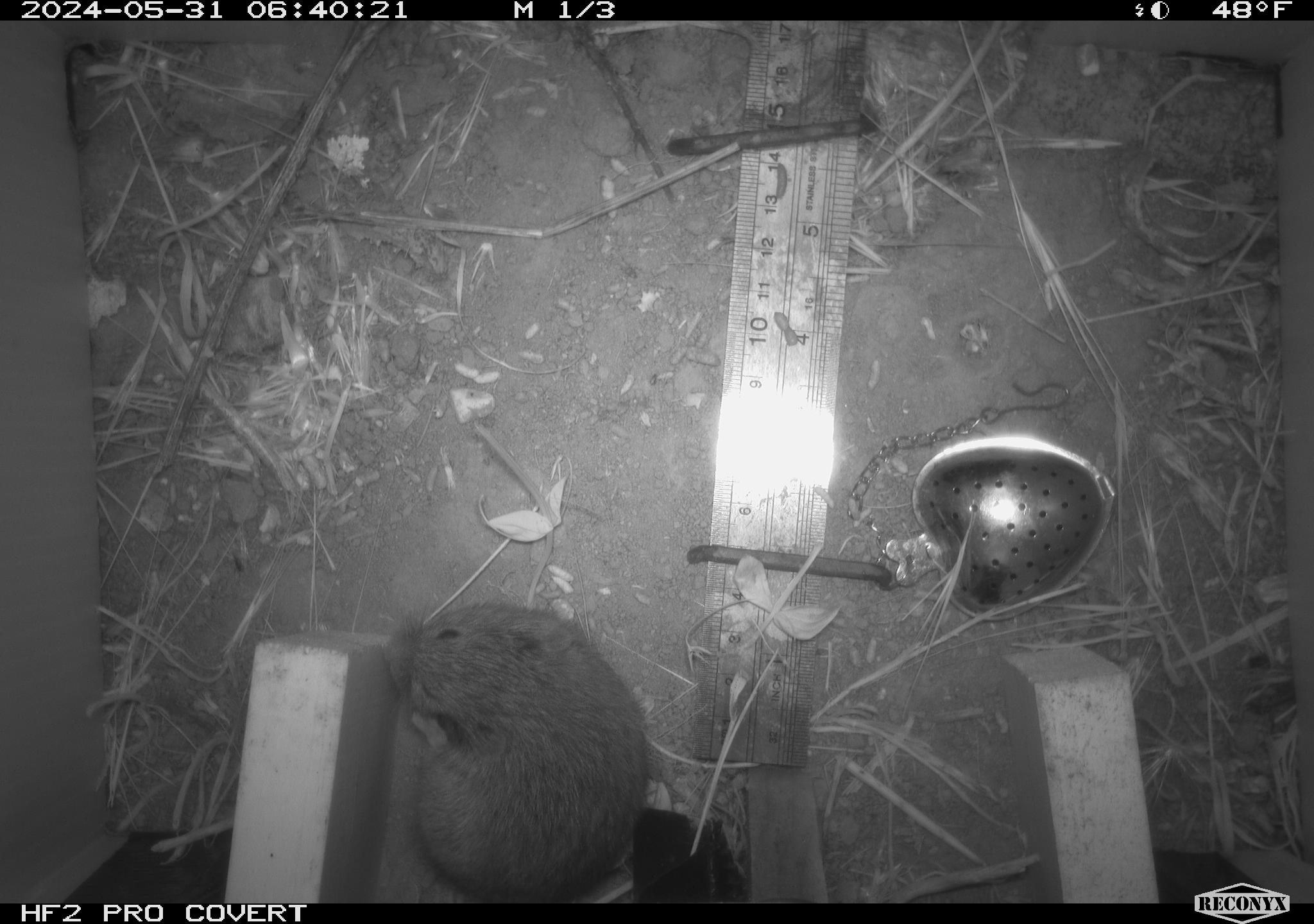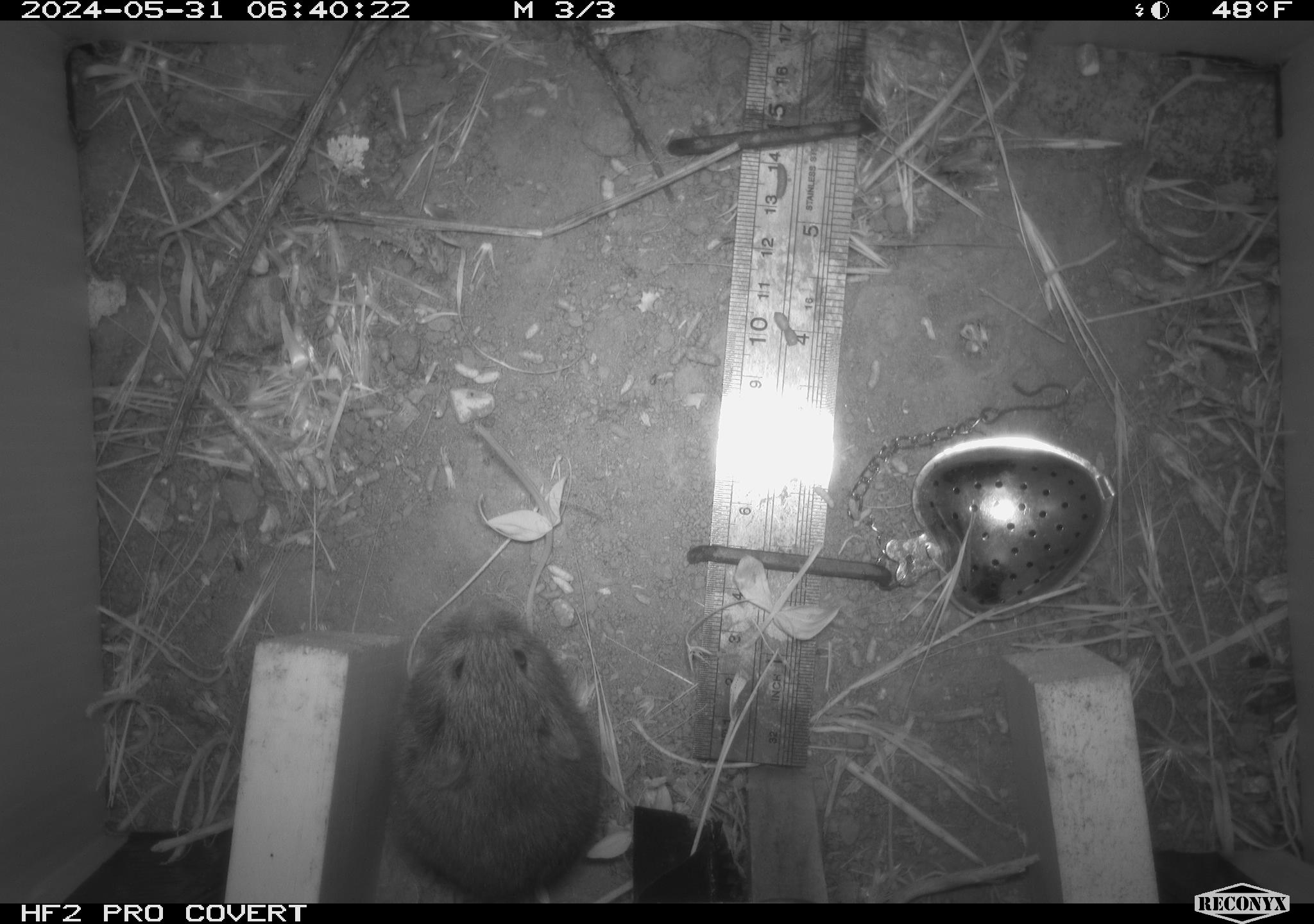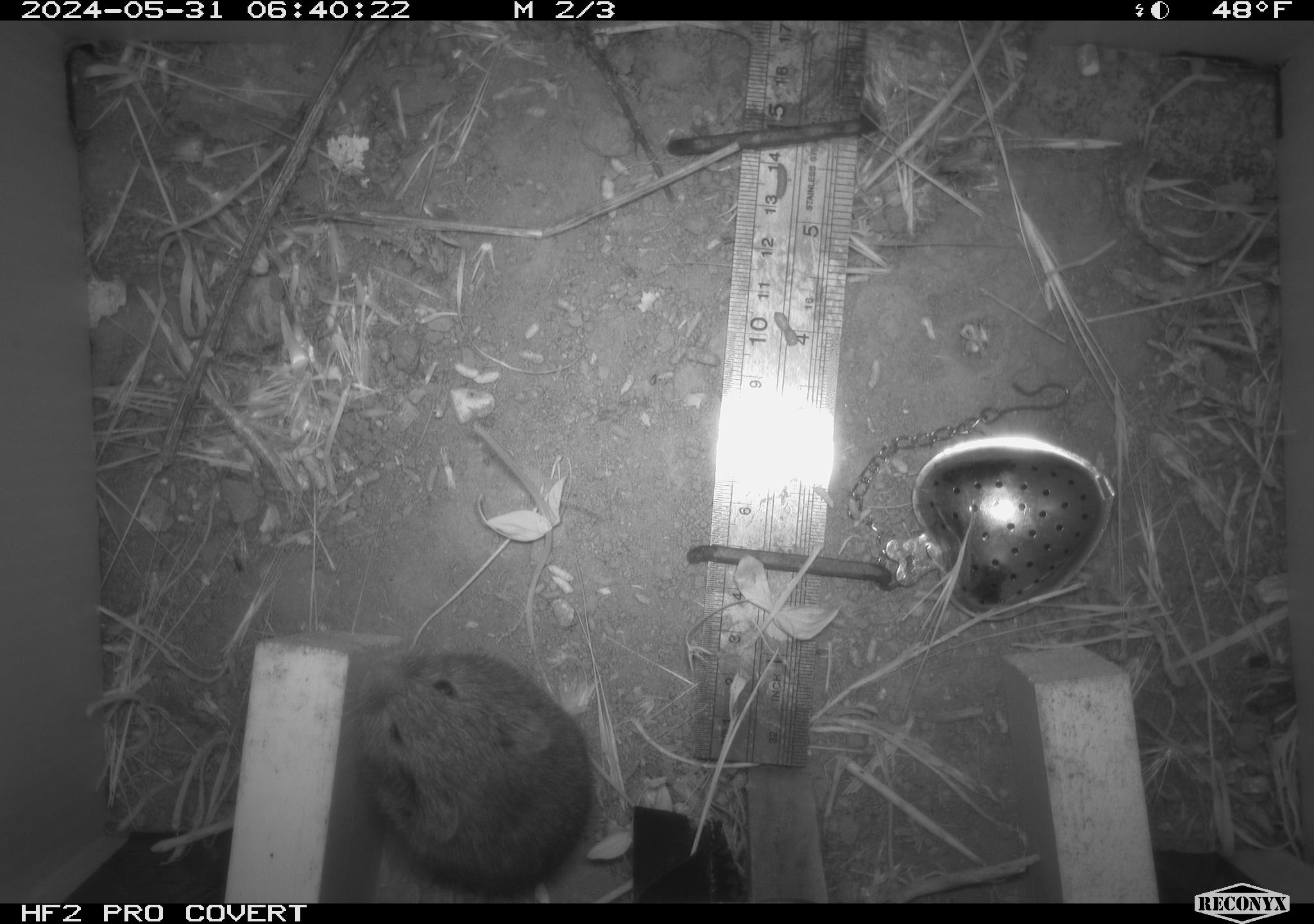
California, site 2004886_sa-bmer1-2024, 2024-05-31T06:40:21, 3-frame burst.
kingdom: Animalia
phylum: Chordata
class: Mammalia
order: Rodentia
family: Cricetidae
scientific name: Arvicolinae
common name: voles, lemmings, and muskrats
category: arvicolinae subfamily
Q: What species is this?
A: Arvicolinae subfamily (voles, lemmings, and muskrats) (Arvicolinae).